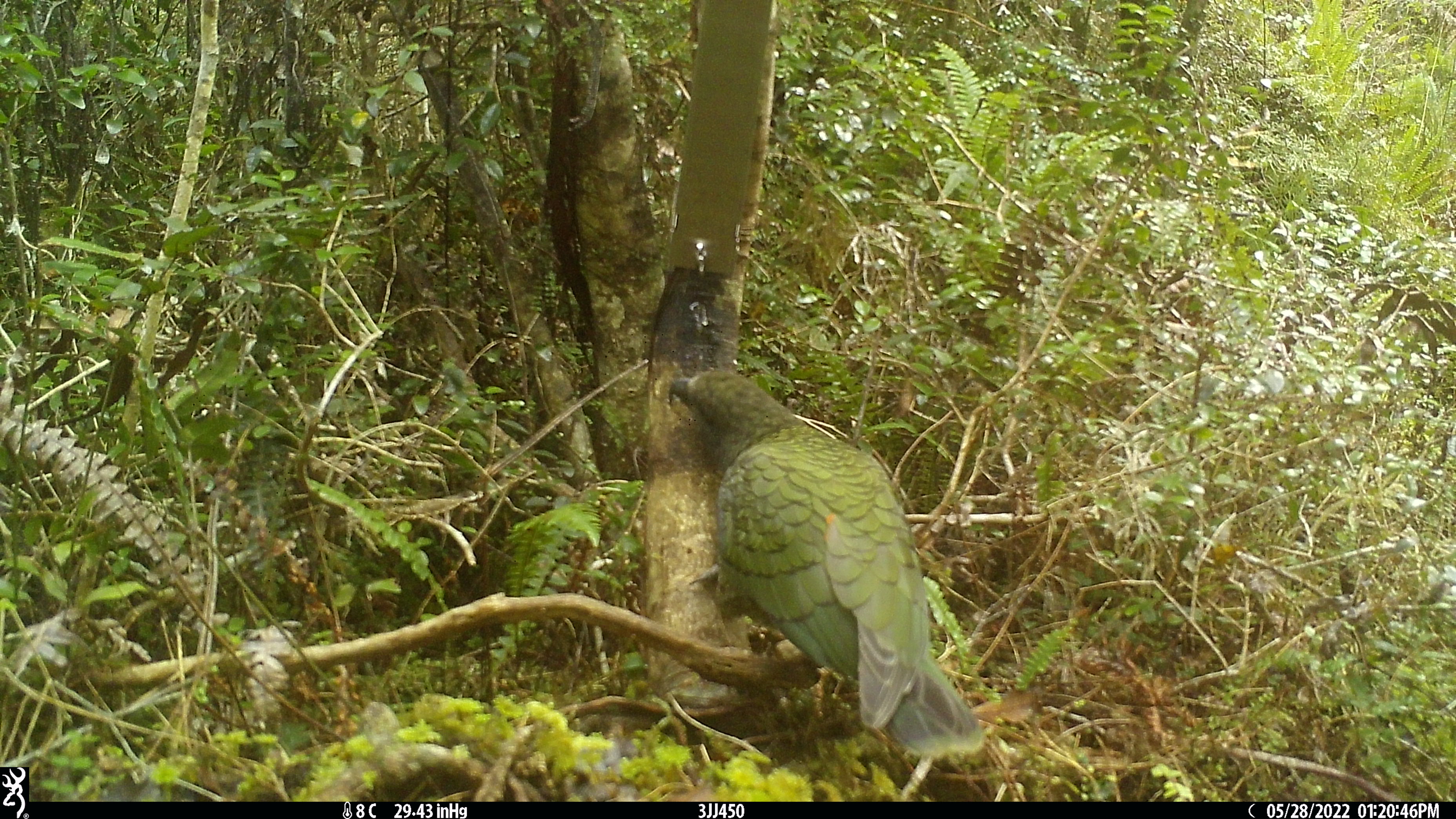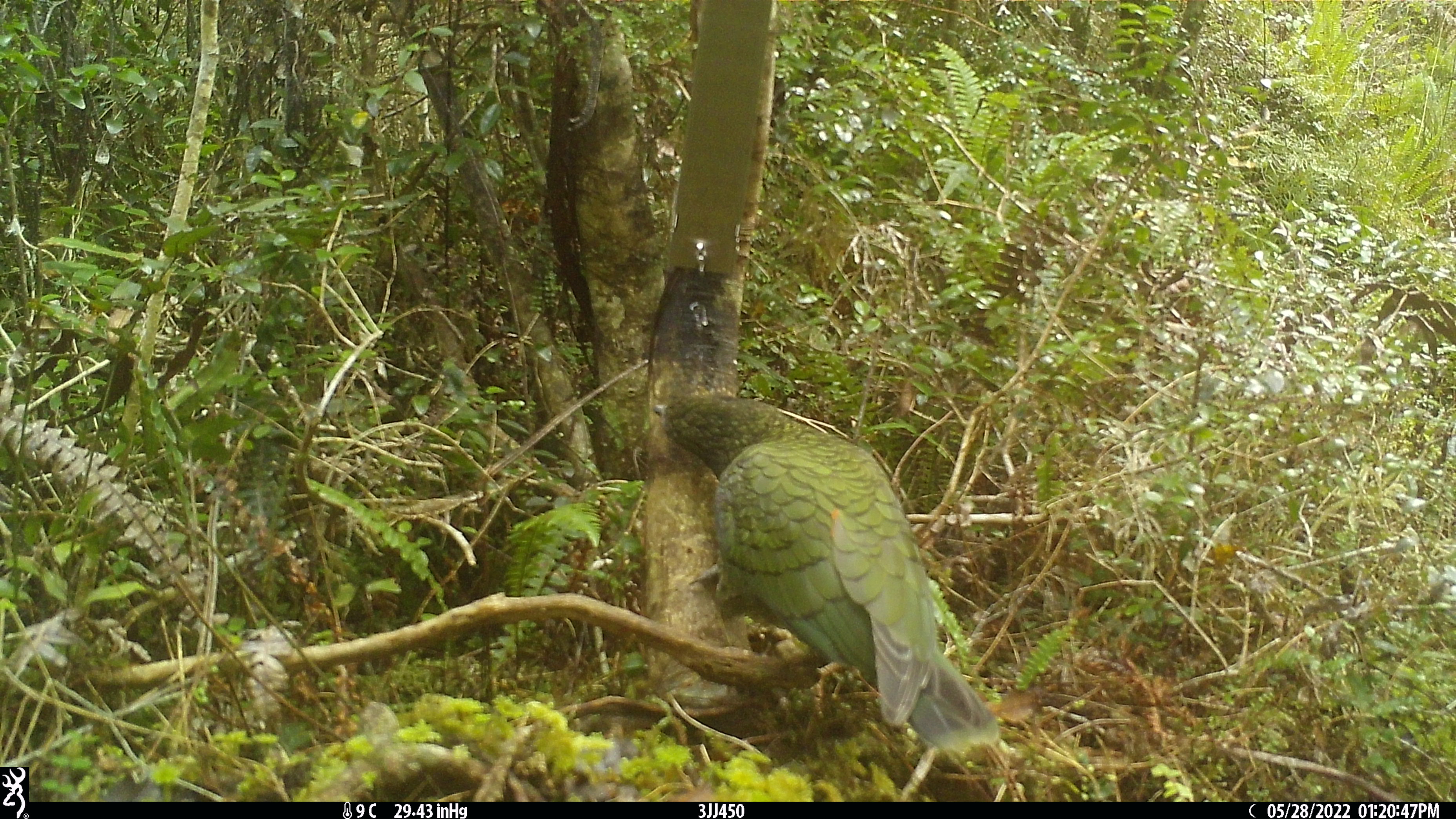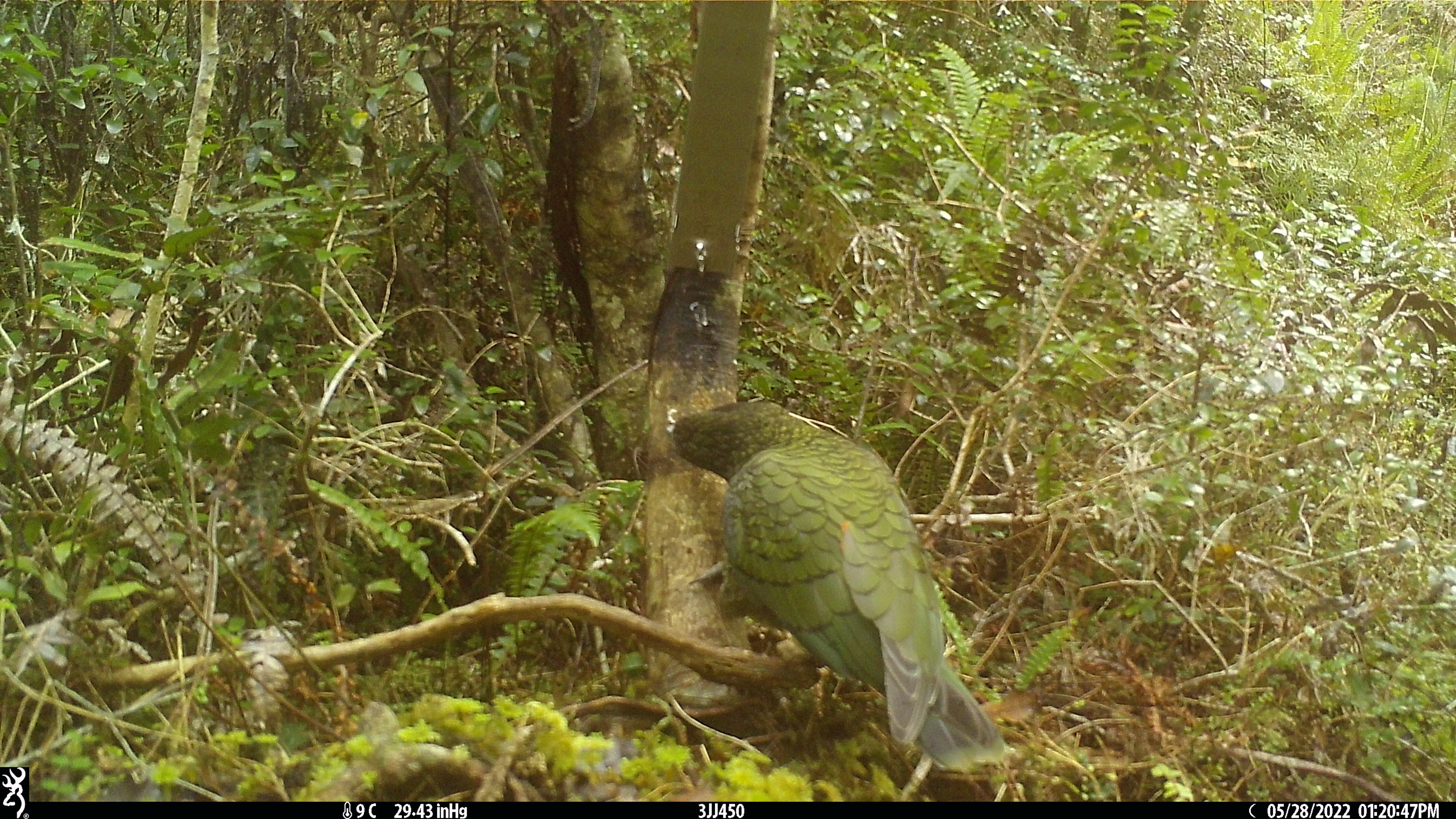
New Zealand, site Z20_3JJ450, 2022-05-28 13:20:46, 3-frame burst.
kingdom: Animalia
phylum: Chordata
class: Aves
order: Psittaciformes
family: Strigopidae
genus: Nestor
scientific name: Nestor notabilis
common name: kea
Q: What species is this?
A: Kea (Nestor notabilis).